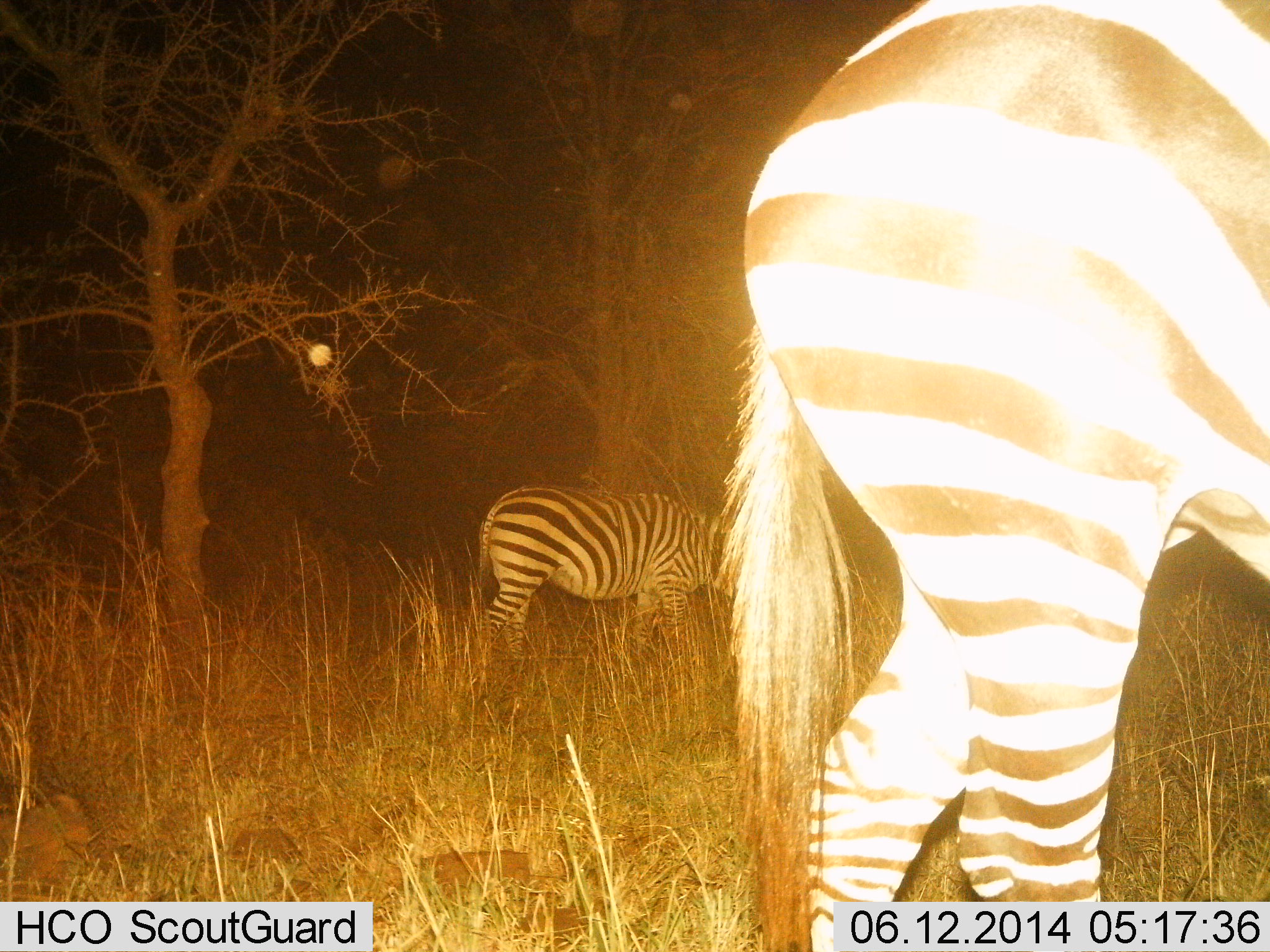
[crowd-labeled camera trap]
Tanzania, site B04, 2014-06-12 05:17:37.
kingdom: Animalia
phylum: Chordata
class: Mammalia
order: Perissodactyla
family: Equidae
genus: Equus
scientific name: Equus quagga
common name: plains zebra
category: zebra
Zebra (plains zebra) (Equus quagga), count 2. Behavior (volunteer vote fractions): standing 40%, resting 0%, moving 10%, interacting 0%. Young present (vote fraction): 0%. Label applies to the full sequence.